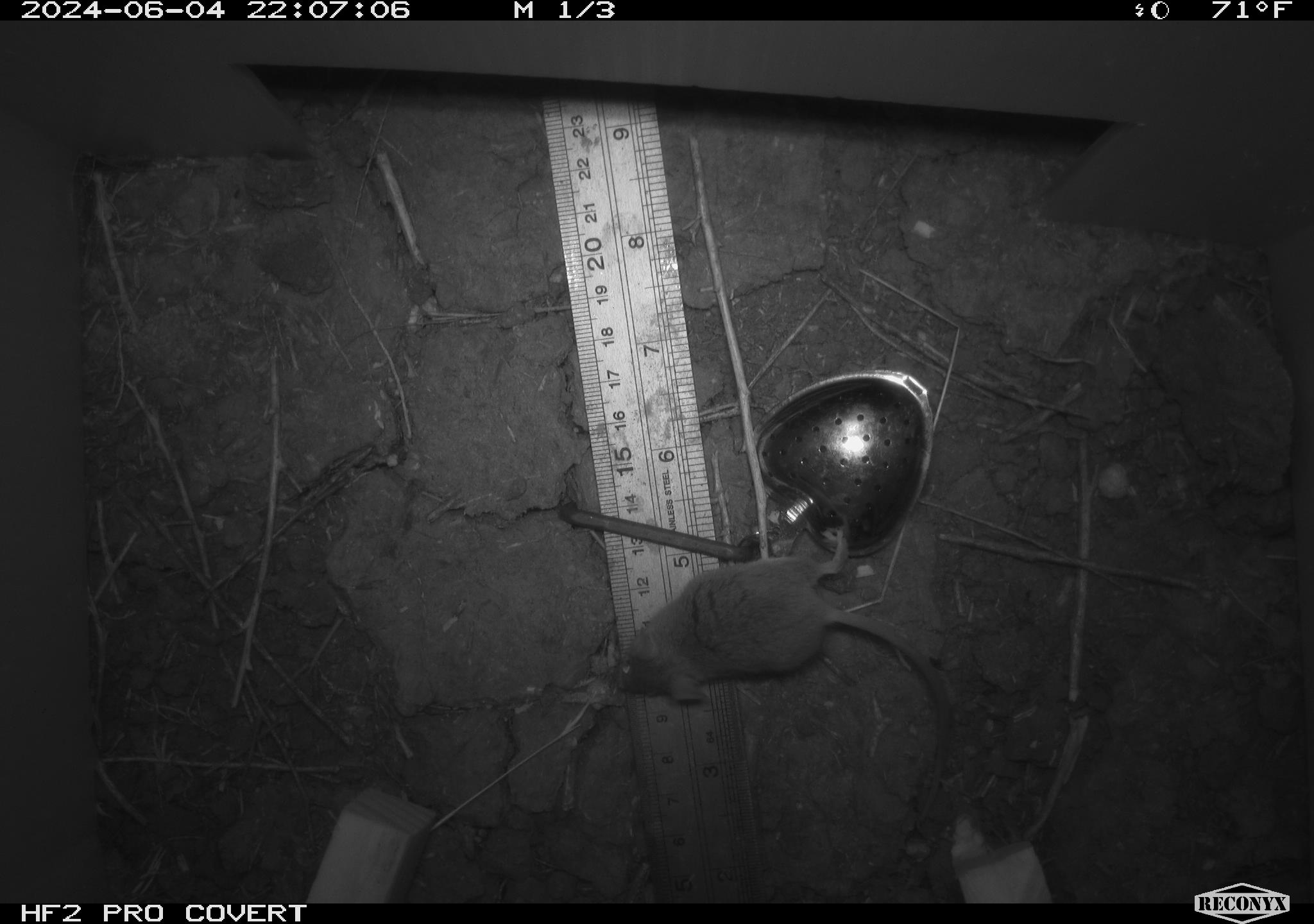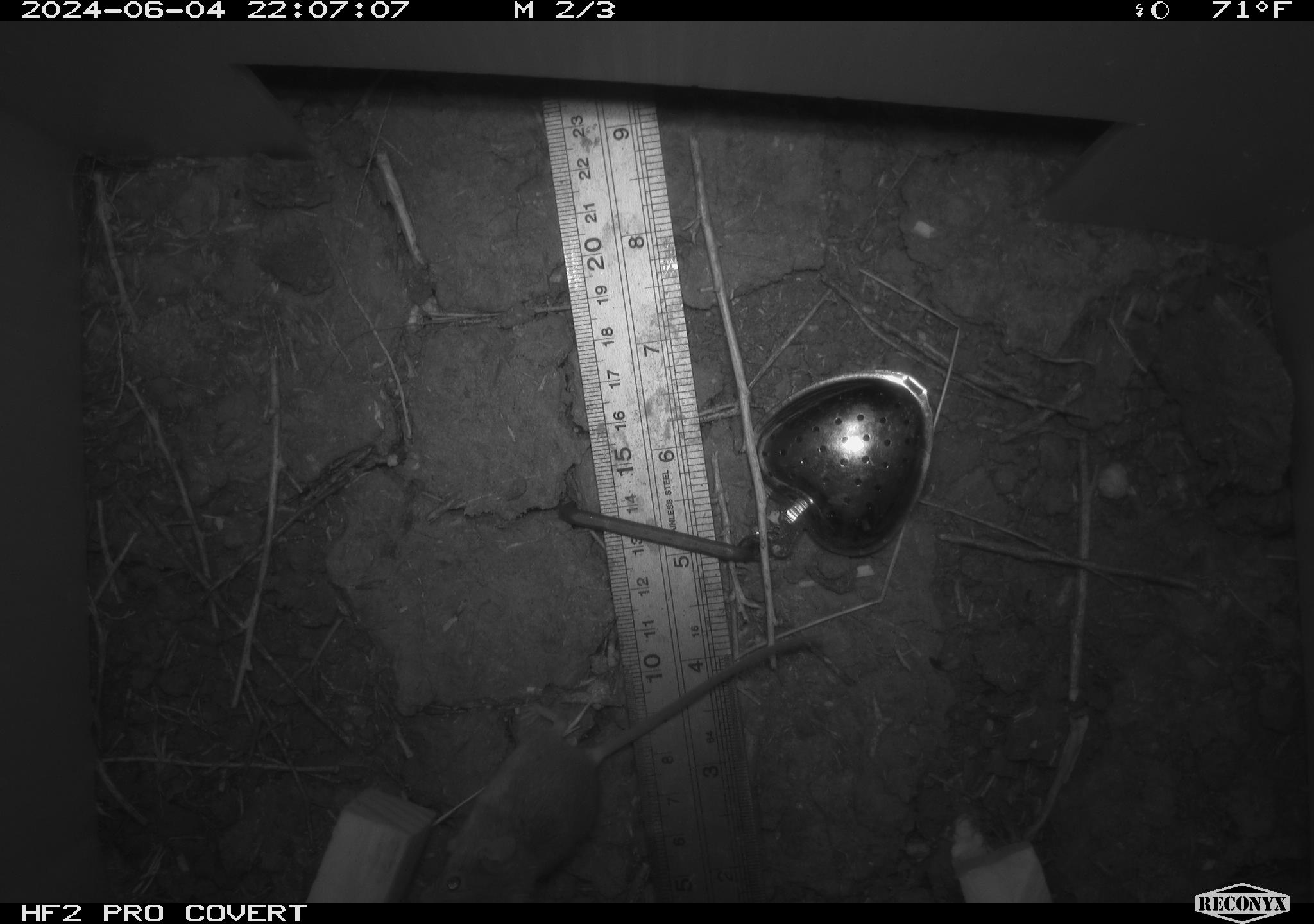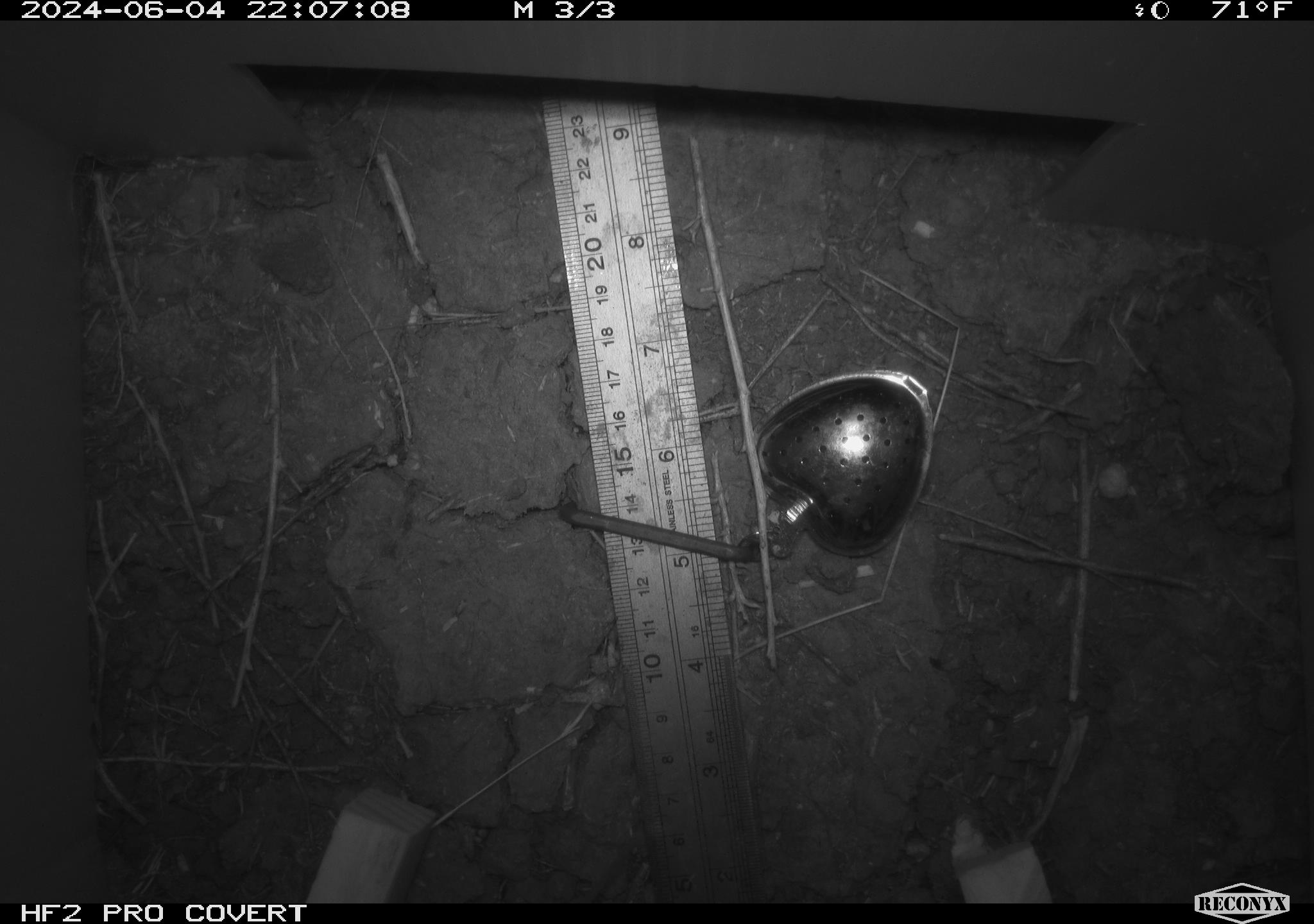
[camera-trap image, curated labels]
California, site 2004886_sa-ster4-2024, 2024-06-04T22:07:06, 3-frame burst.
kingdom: Animalia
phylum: Chordata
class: Mammalia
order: Rodentia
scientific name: Rodentia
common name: mouse species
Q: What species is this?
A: Mouse species (Rodentia).